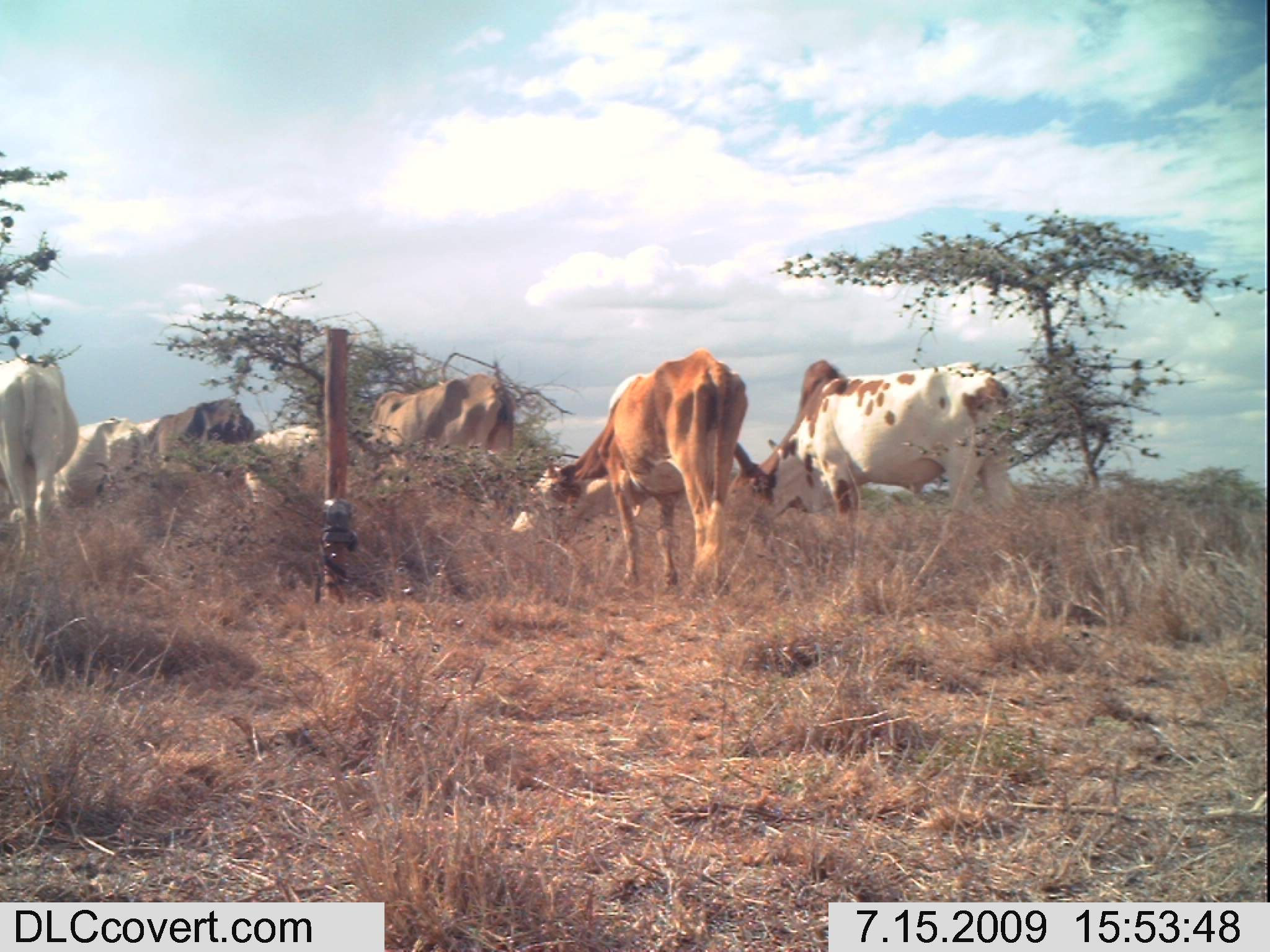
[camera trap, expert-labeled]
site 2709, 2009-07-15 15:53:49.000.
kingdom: Animalia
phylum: Chordata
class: Mammalia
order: Artiodactyla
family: Bovidae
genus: Bos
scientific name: Bos taurus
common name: domestic cattle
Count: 7.